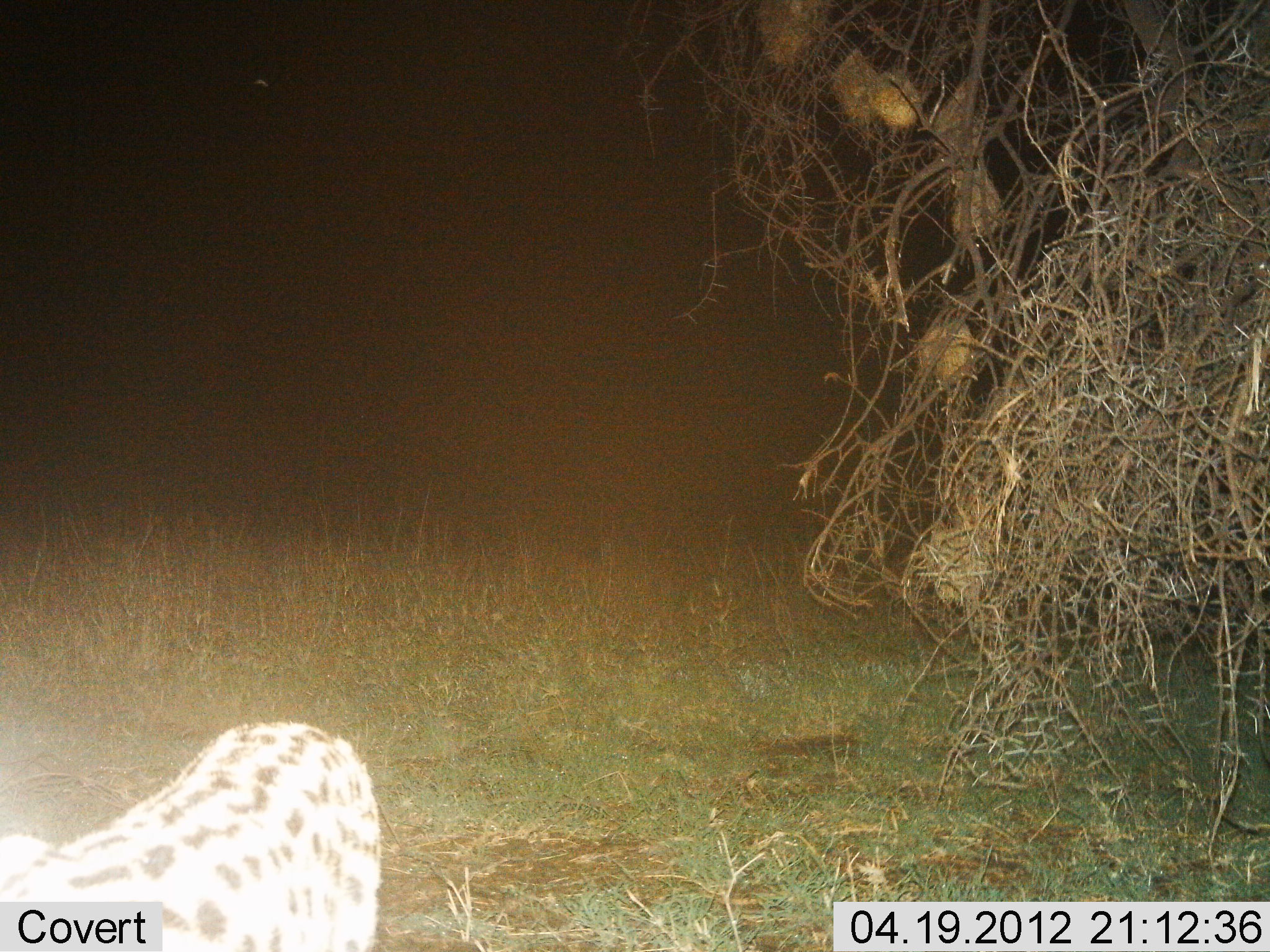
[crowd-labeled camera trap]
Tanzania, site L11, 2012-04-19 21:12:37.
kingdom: Animalia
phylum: Chordata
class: Mammalia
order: Carnivora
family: Felidae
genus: Leptailurus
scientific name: Leptailurus serval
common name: serval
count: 1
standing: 33%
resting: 0%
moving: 67%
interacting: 0%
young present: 0%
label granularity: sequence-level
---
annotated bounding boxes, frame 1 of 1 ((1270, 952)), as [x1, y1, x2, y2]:
animal: [2, 722, 381, 951]